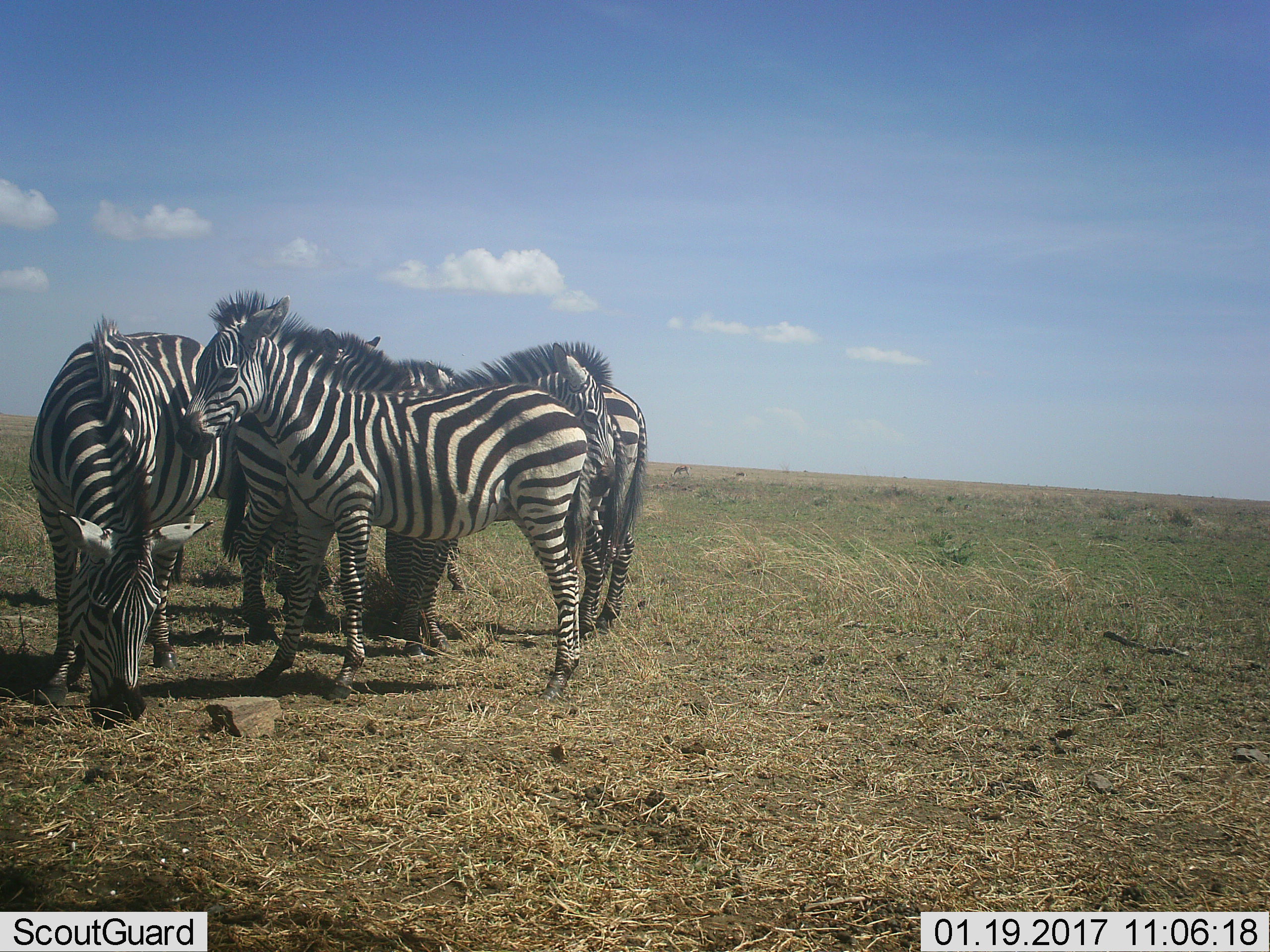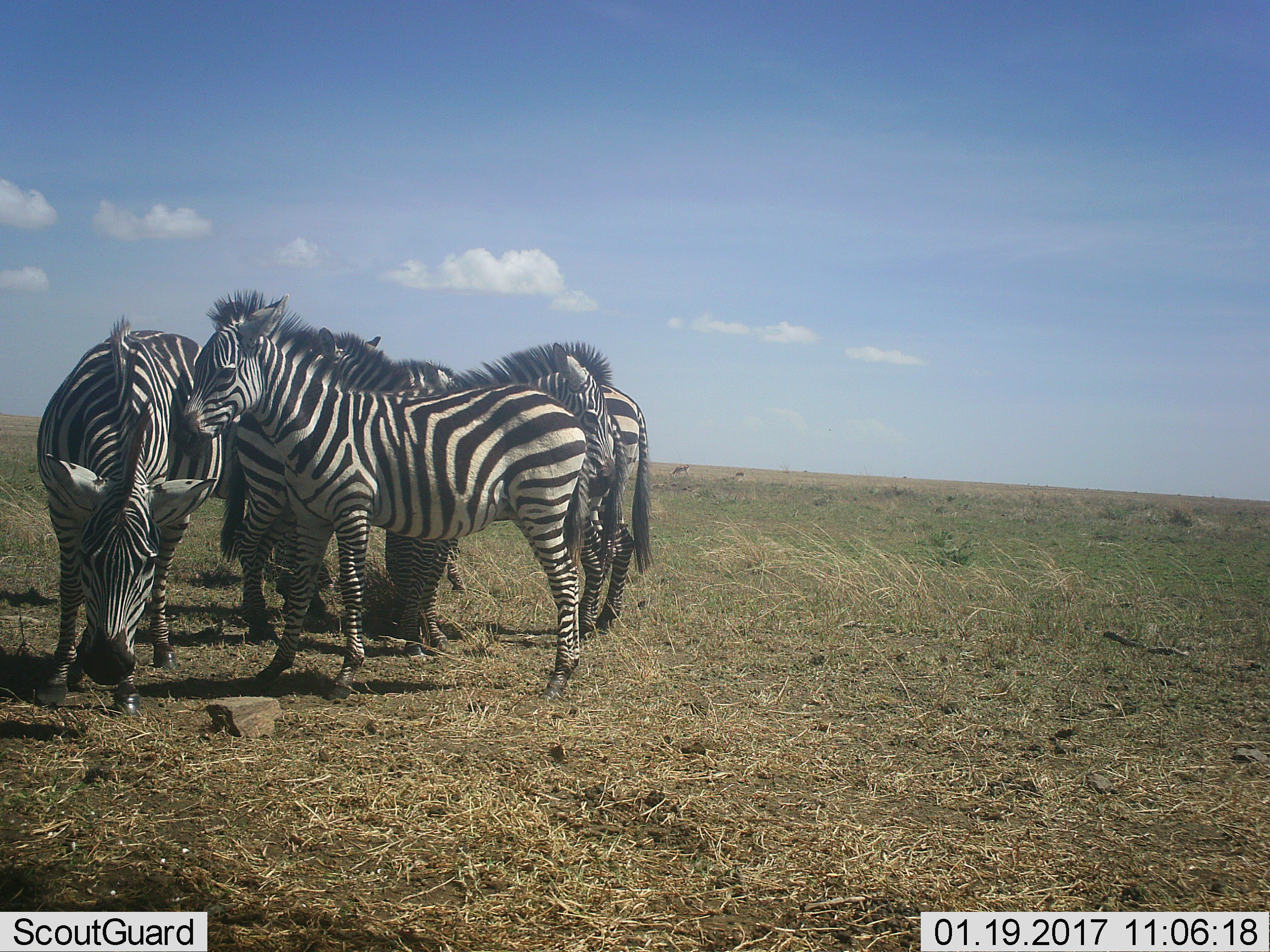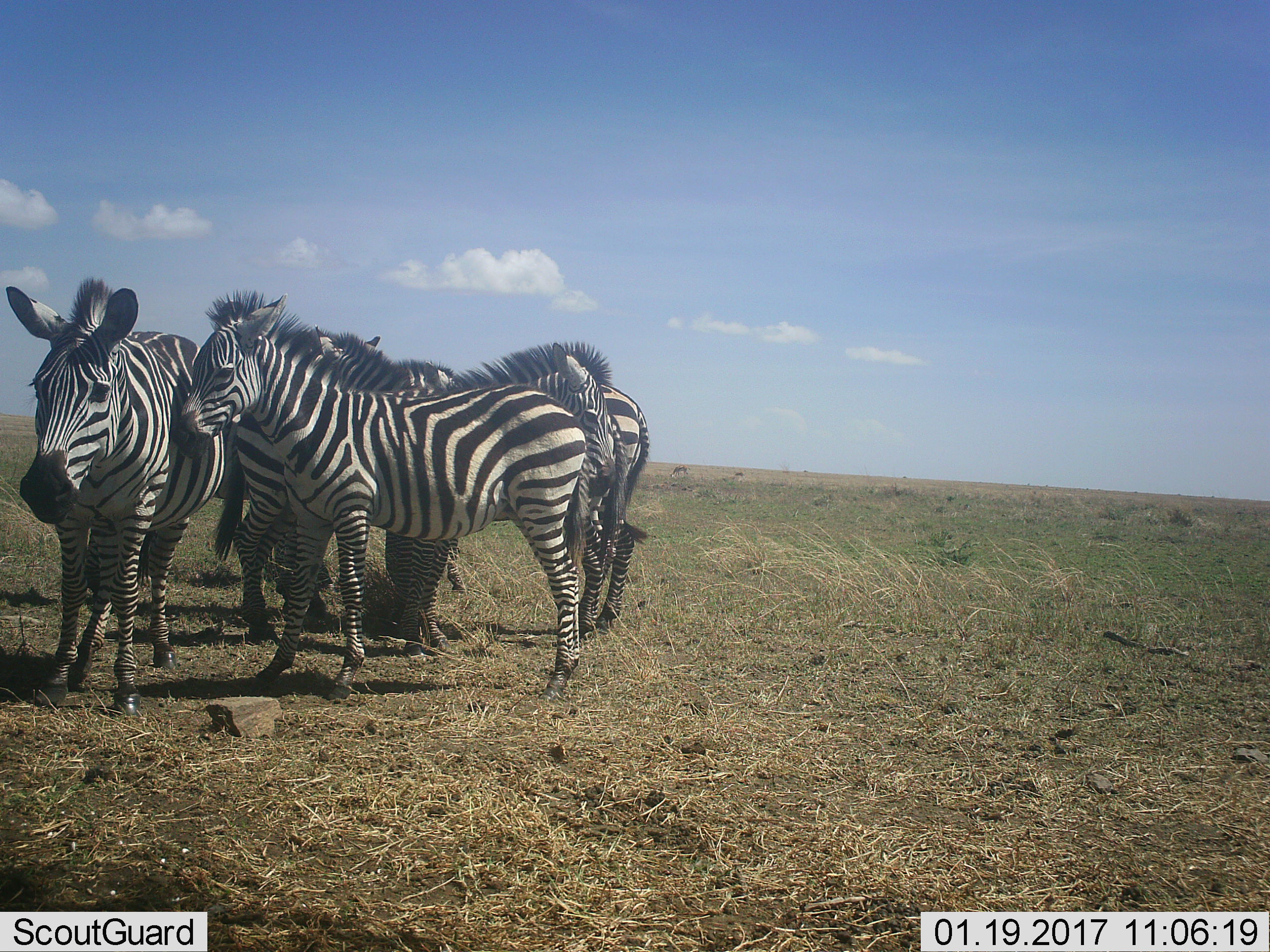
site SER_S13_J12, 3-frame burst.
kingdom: Animalia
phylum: Chordata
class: Mammalia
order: Perissodactyla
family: Equidae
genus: Equus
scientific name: Equus quagga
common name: plains zebra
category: zebraplains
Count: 6.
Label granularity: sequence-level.